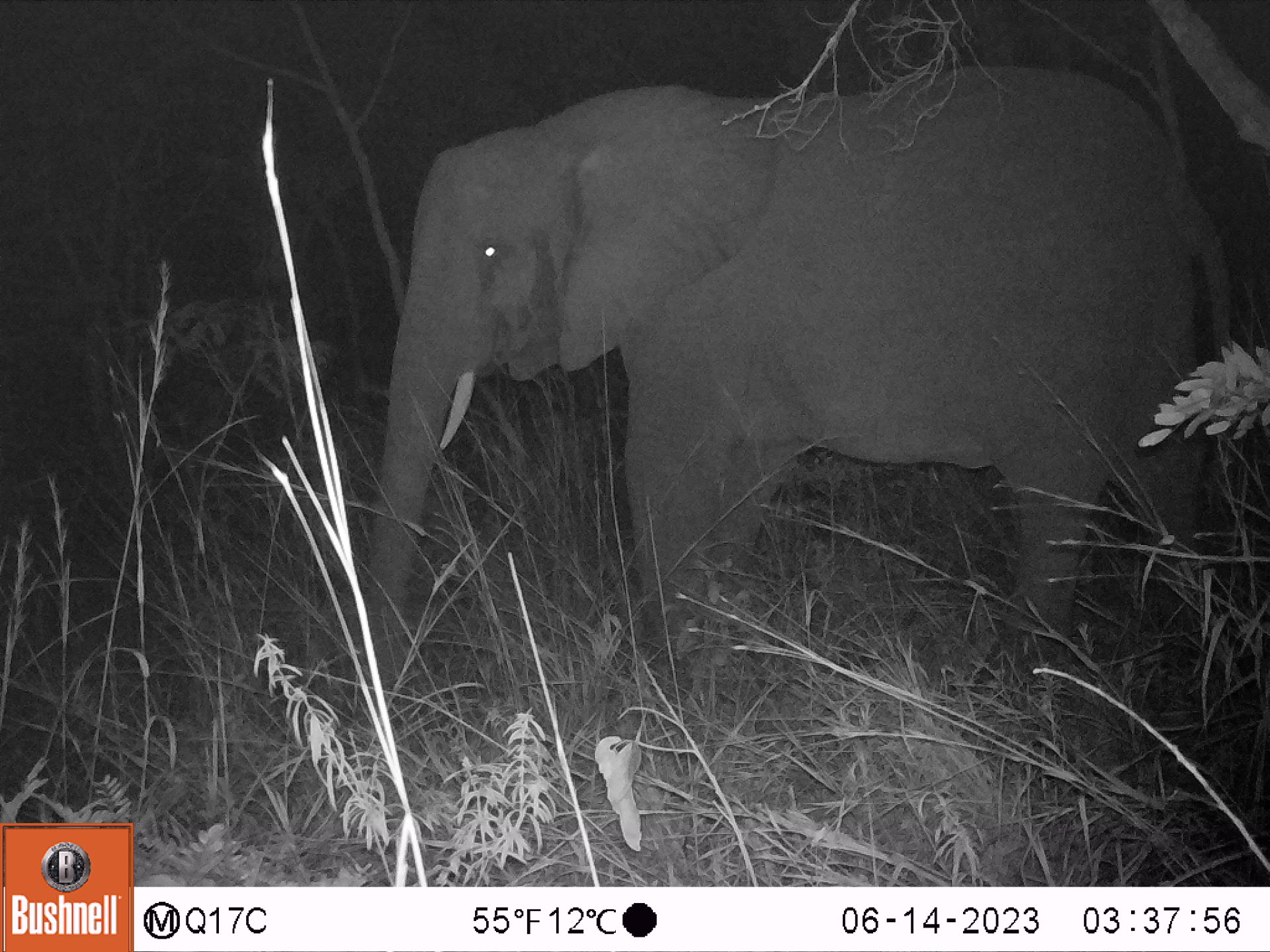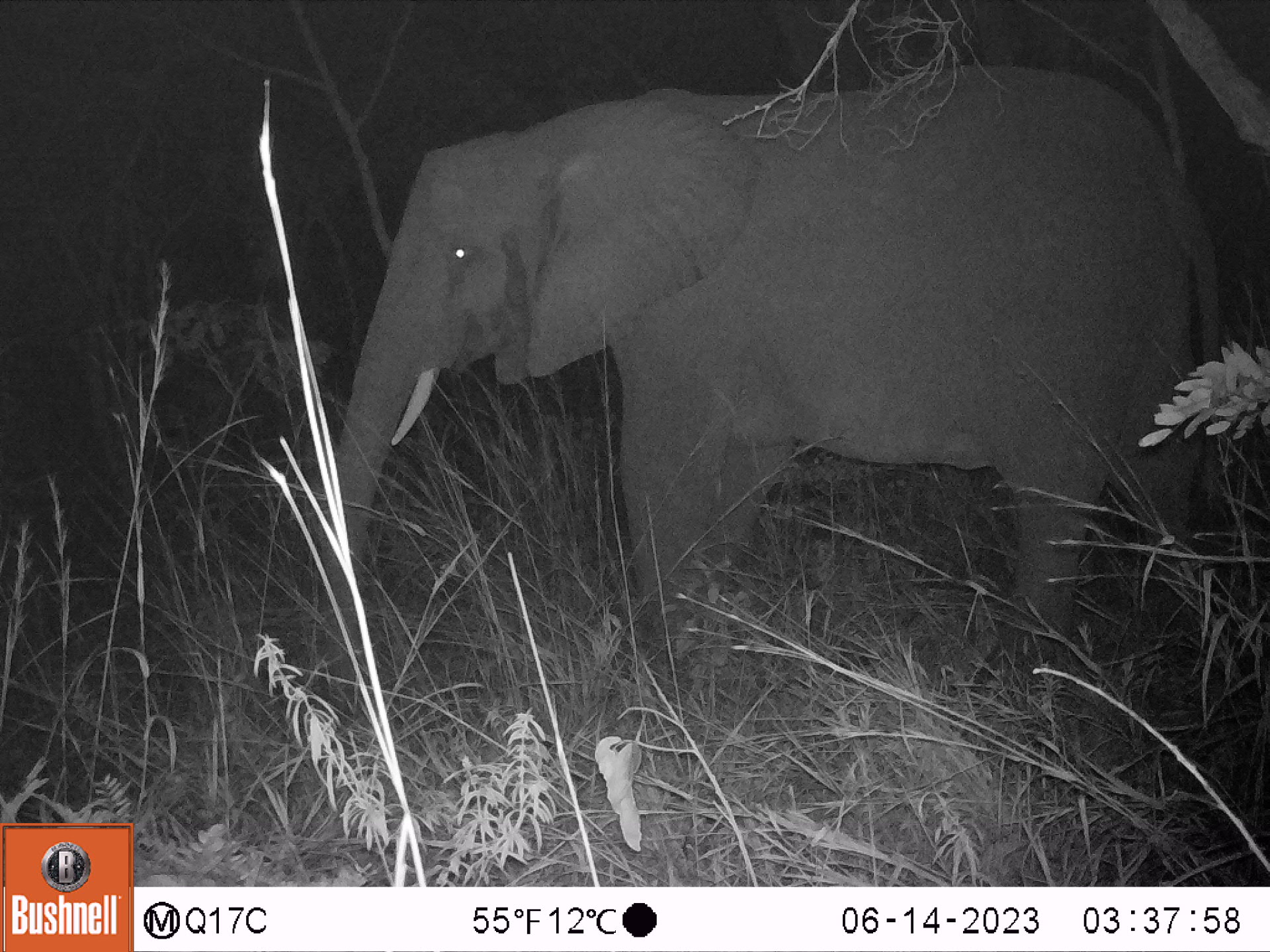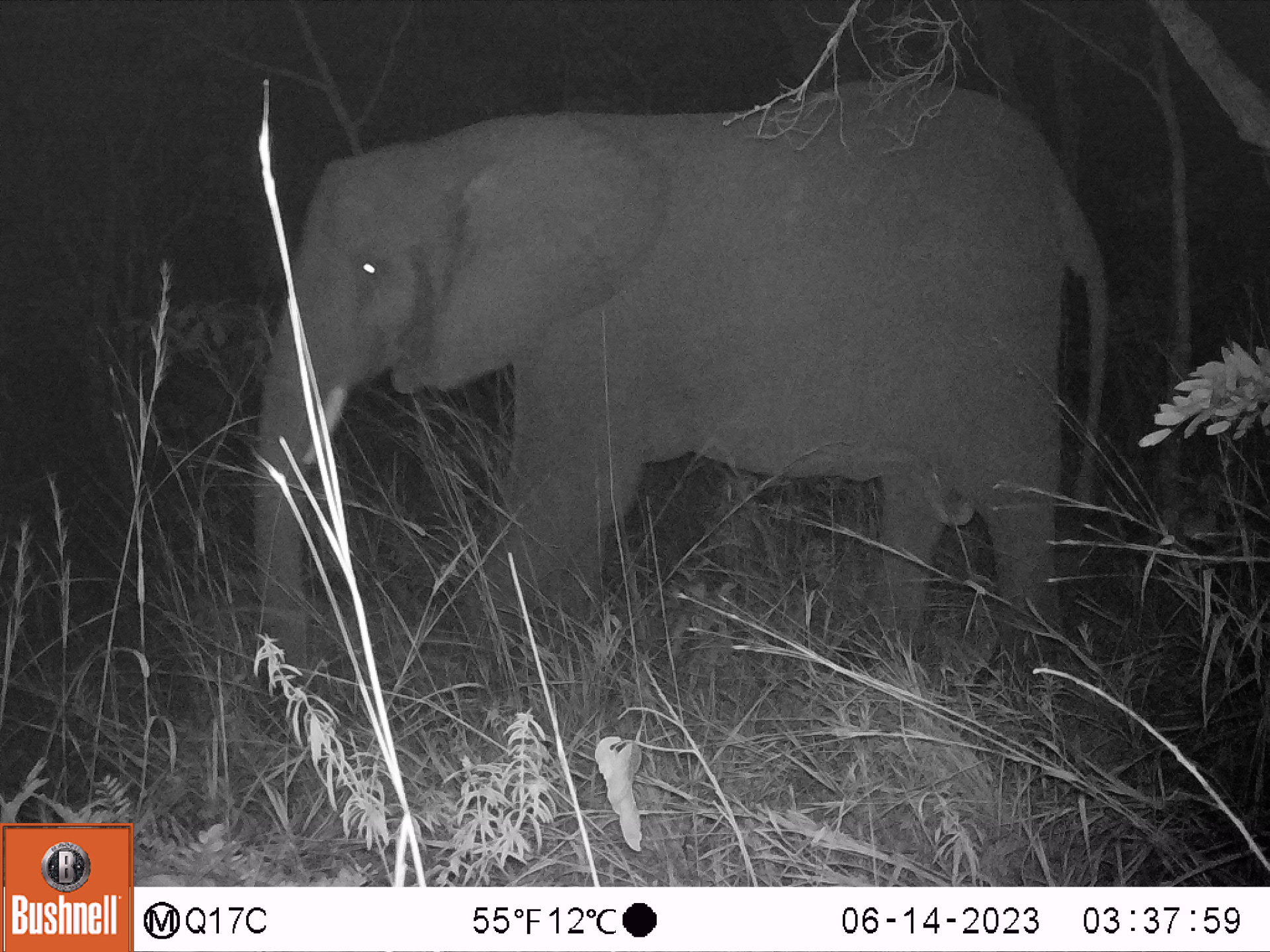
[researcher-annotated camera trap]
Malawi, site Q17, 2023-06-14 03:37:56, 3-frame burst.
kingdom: Animalia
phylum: Chordata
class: Mammalia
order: Proboscidea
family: Elephantidae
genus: Loxodonta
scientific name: Loxodonta africana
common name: african savanna elephant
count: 1